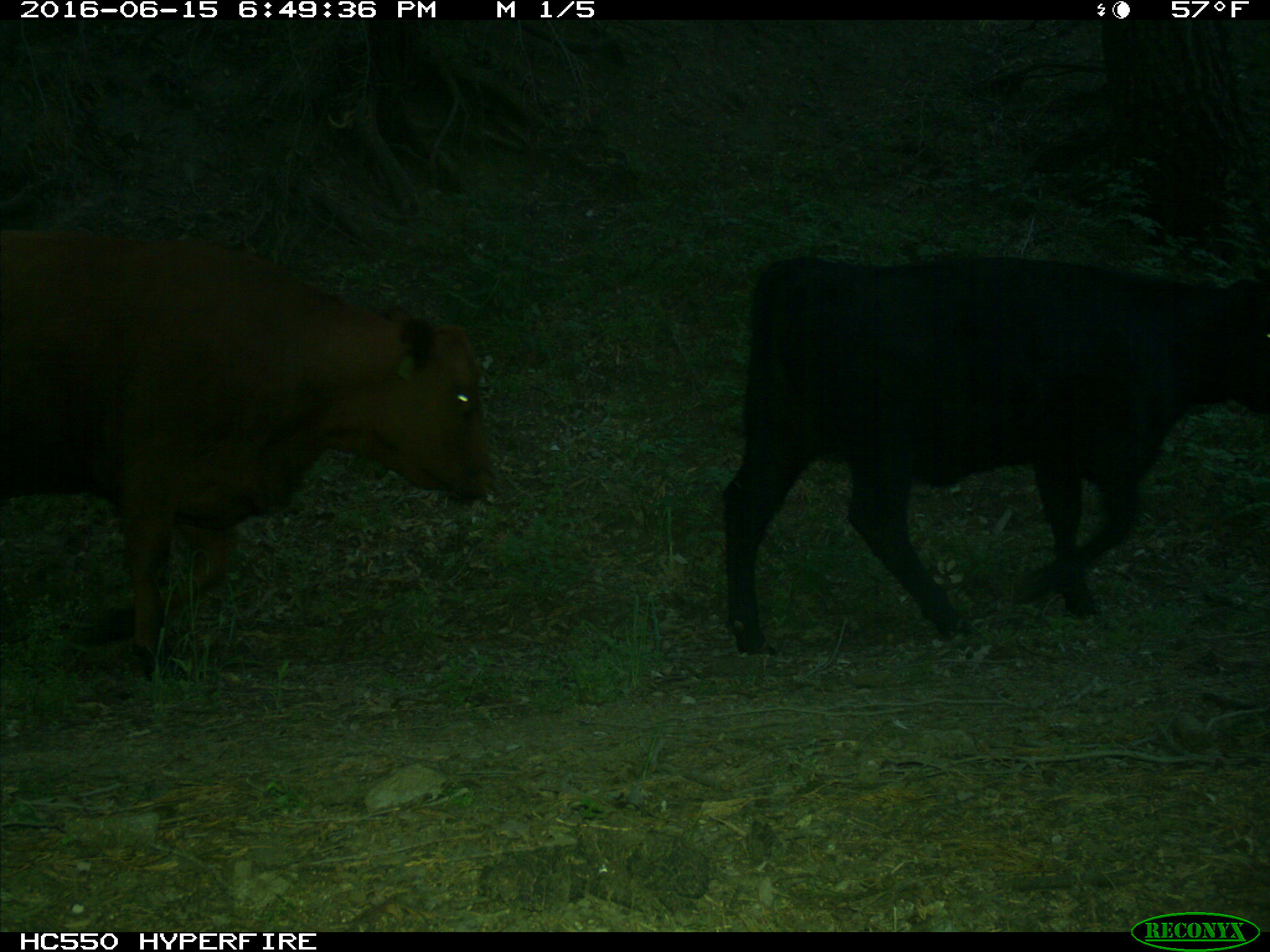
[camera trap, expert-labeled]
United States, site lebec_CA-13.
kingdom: Animalia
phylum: Chordata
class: Mammalia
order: Artiodactyla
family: Bovidae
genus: Bos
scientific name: Bos taurus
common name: domestic cow